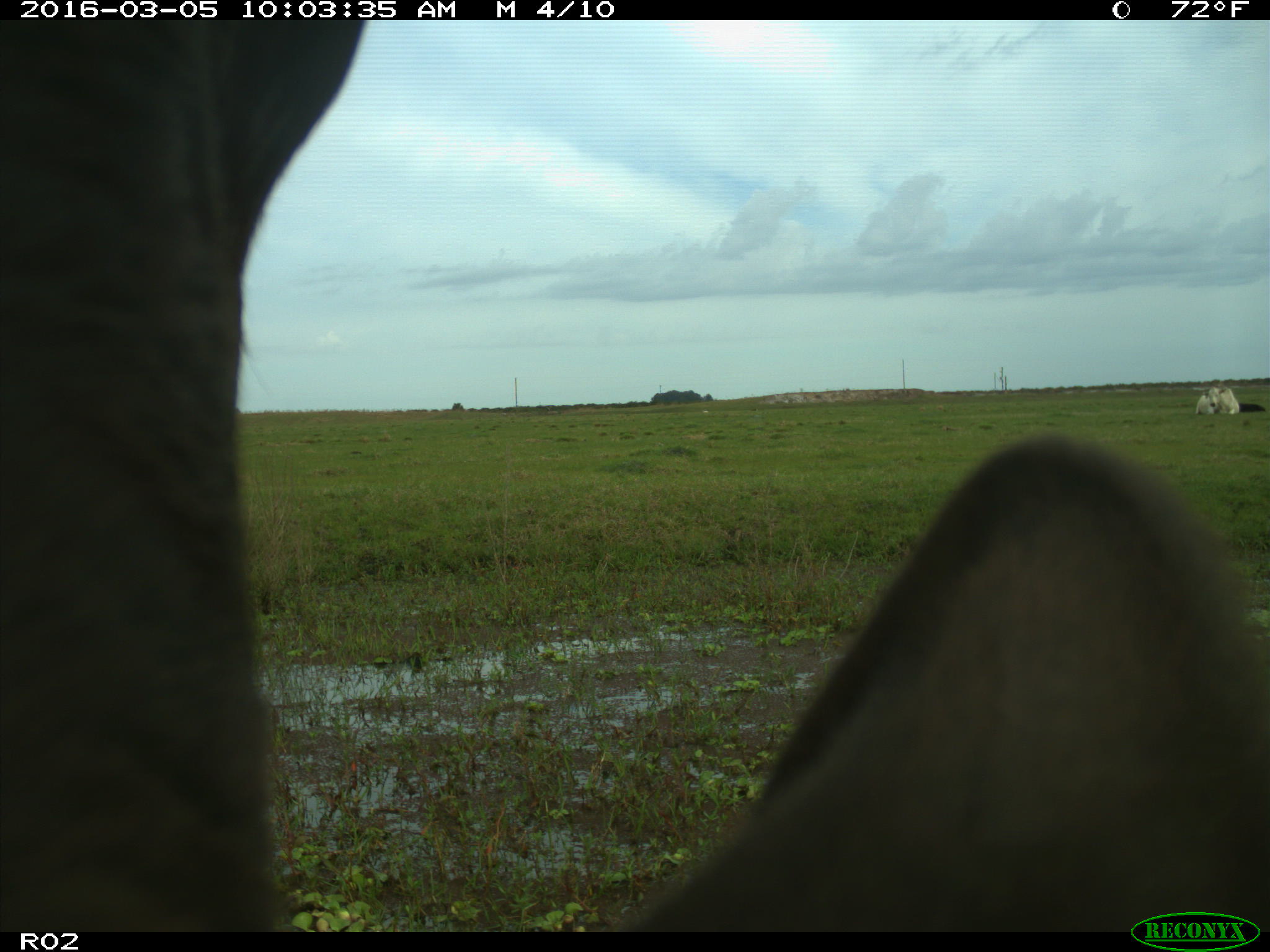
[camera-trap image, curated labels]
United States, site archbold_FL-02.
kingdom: Animalia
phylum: Chordata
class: Mammalia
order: Artiodactyla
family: Bovidae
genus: Bos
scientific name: Bos taurus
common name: domestic cow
Bos taurus (domestic cow).